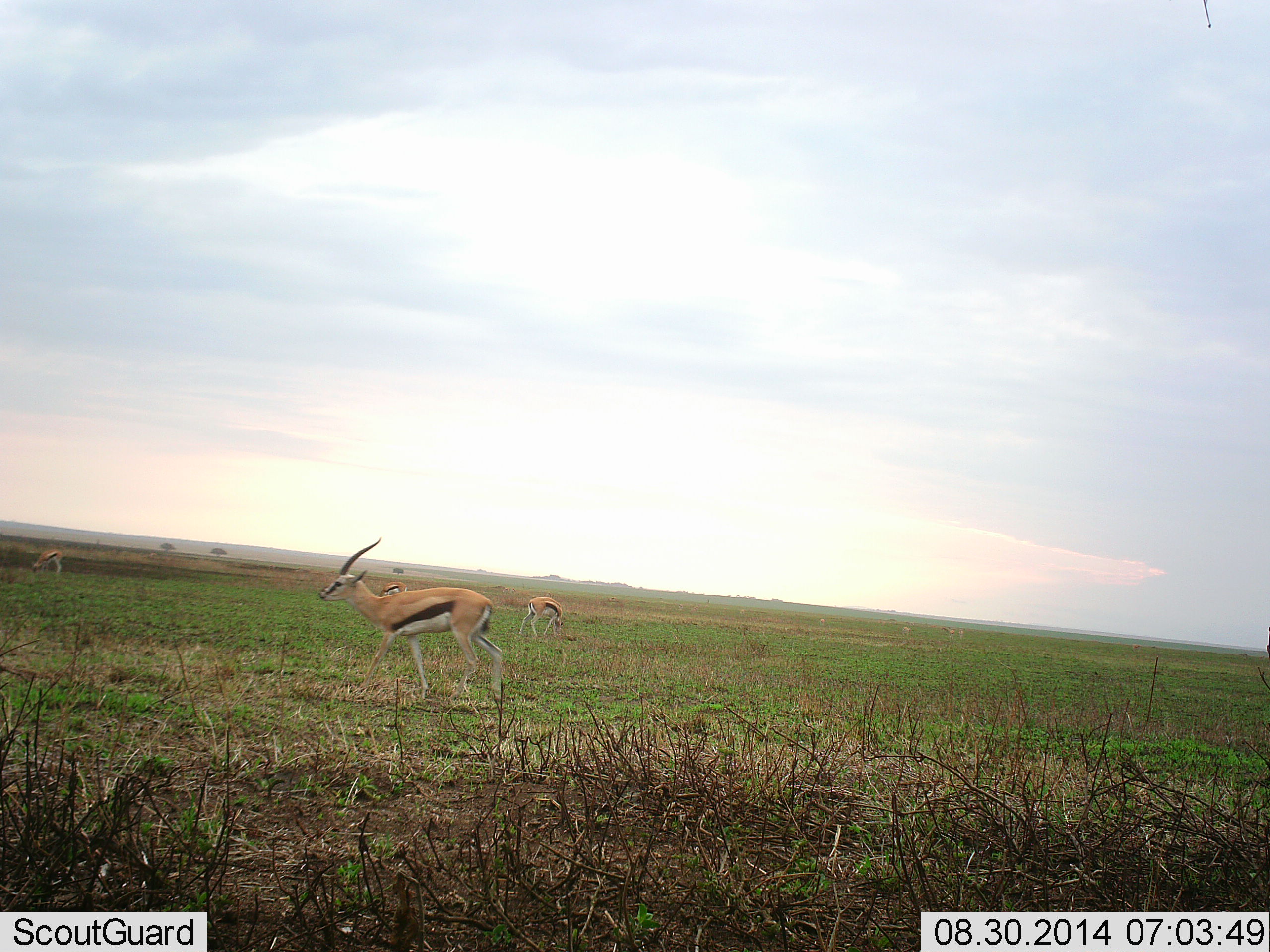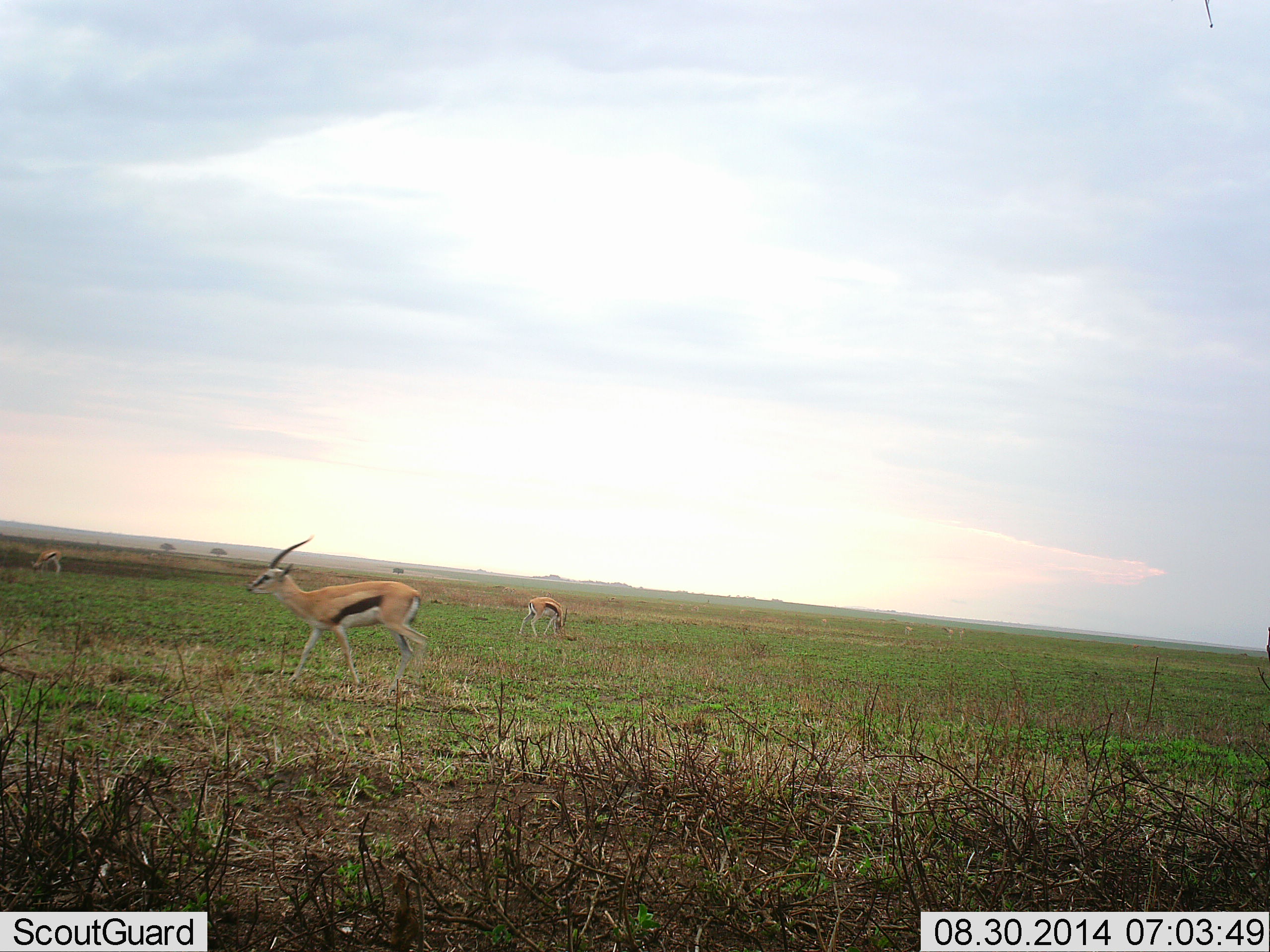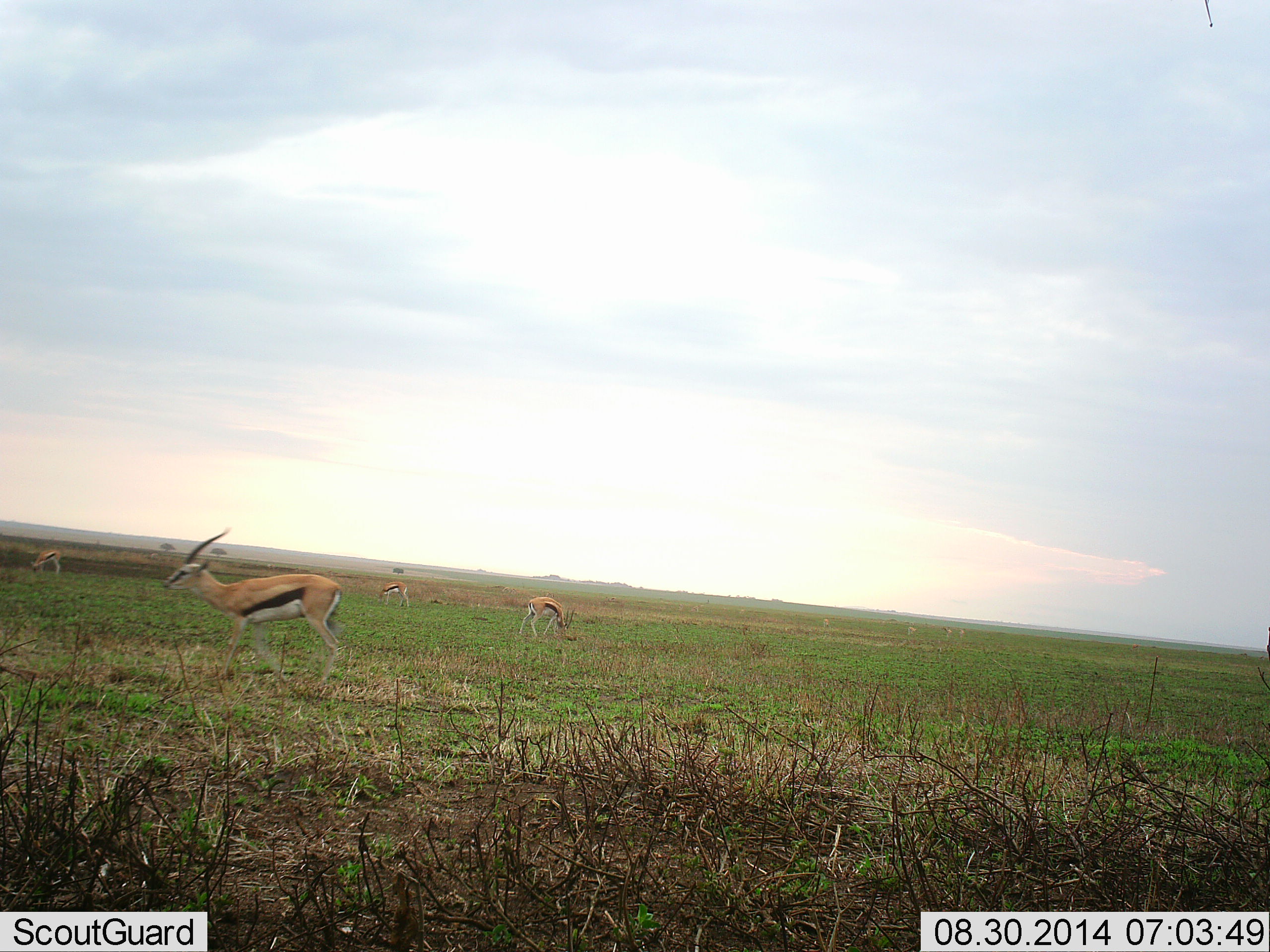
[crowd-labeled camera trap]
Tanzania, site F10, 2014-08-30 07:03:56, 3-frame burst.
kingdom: Animalia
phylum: Chordata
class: Mammalia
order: Artiodactyla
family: Bovidae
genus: Eudorcas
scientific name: Eudorcas thomsonii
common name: thomson's gazelle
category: gazellethomsons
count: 4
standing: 30%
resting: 0%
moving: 90%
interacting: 0%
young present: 0%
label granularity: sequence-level